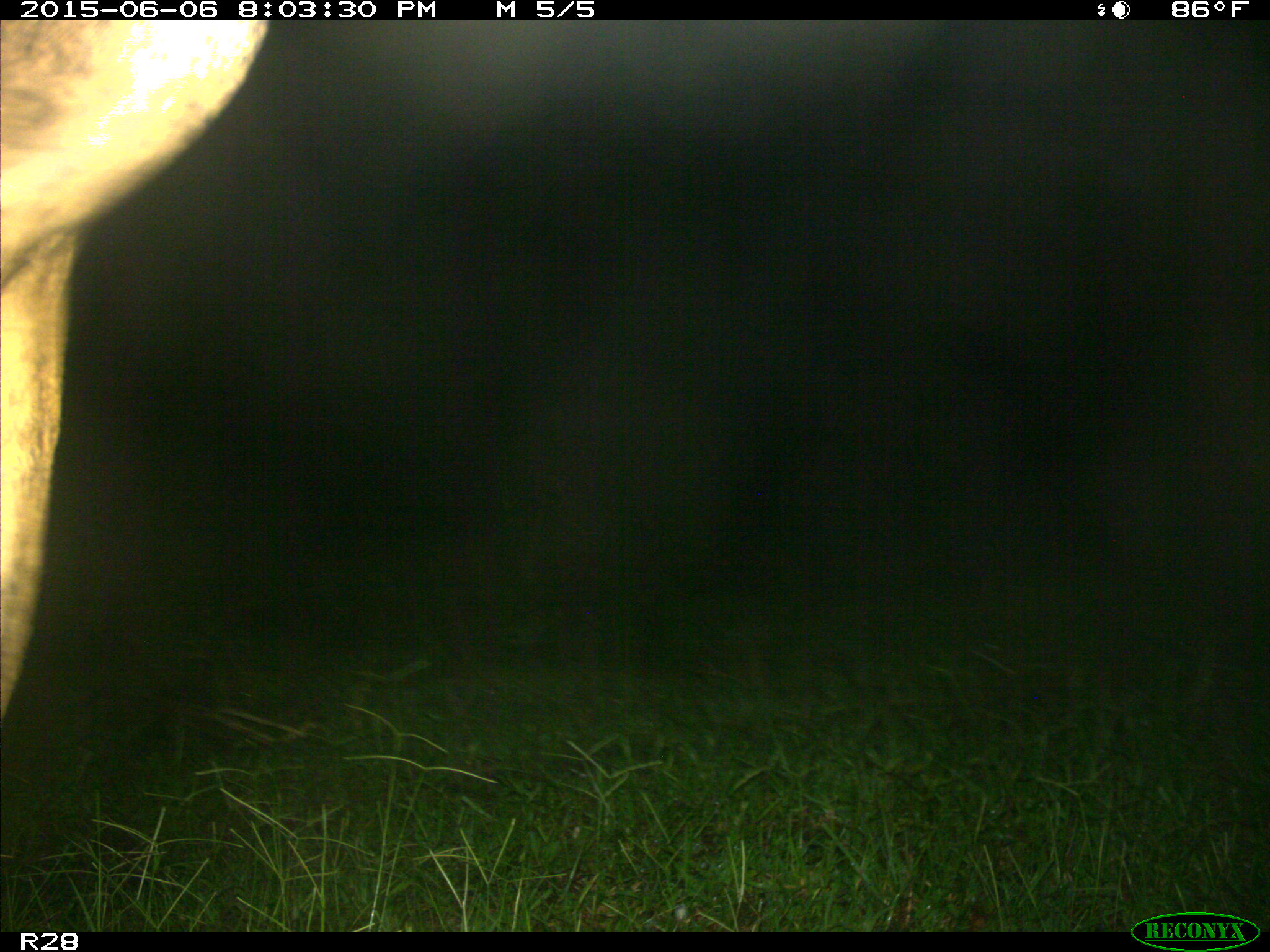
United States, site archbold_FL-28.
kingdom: Animalia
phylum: Chordata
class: Mammalia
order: Artiodactyla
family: Bovidae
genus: Bos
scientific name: Bos taurus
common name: domestic cow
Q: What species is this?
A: Bos taurus (domestic cow).